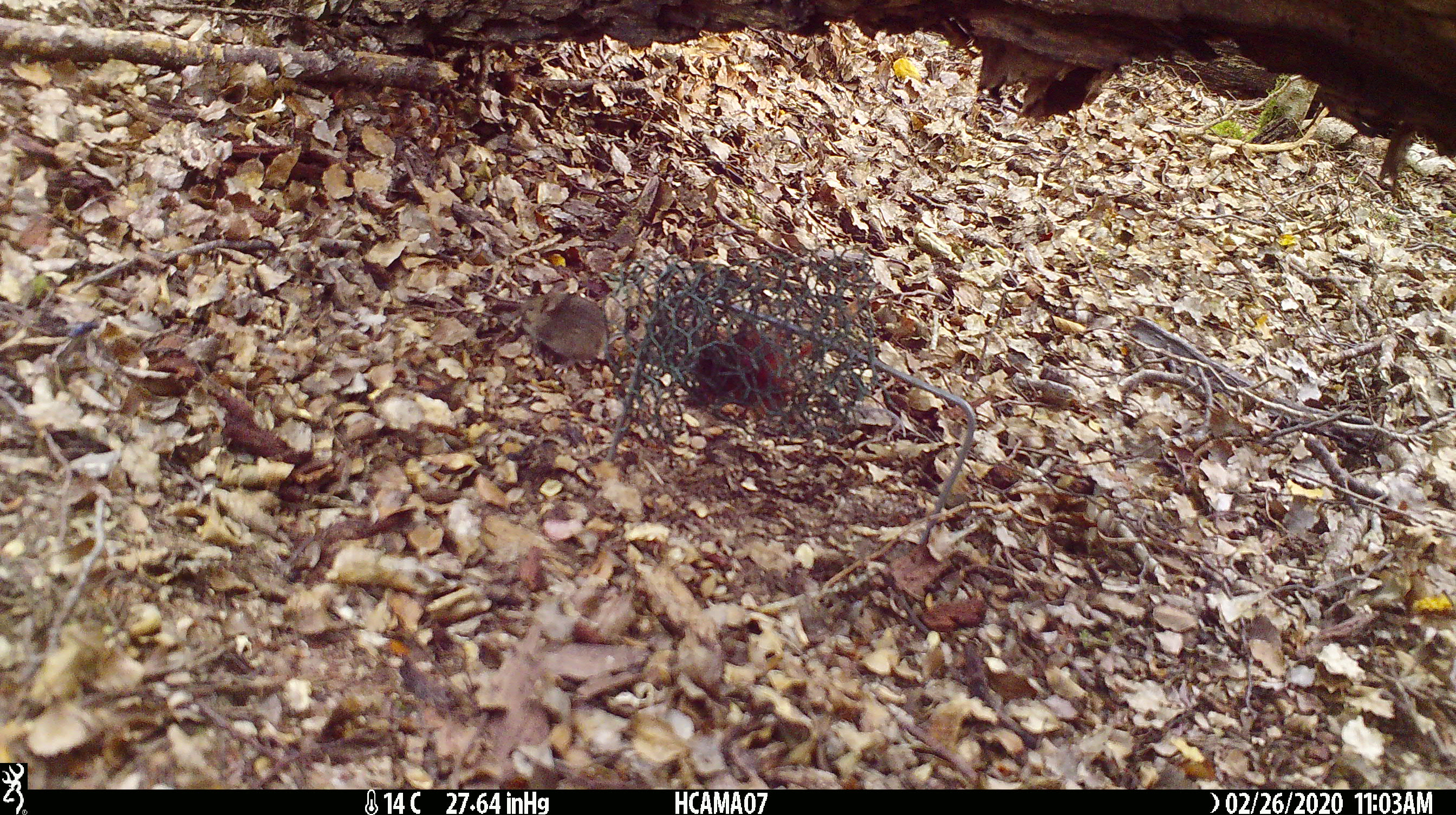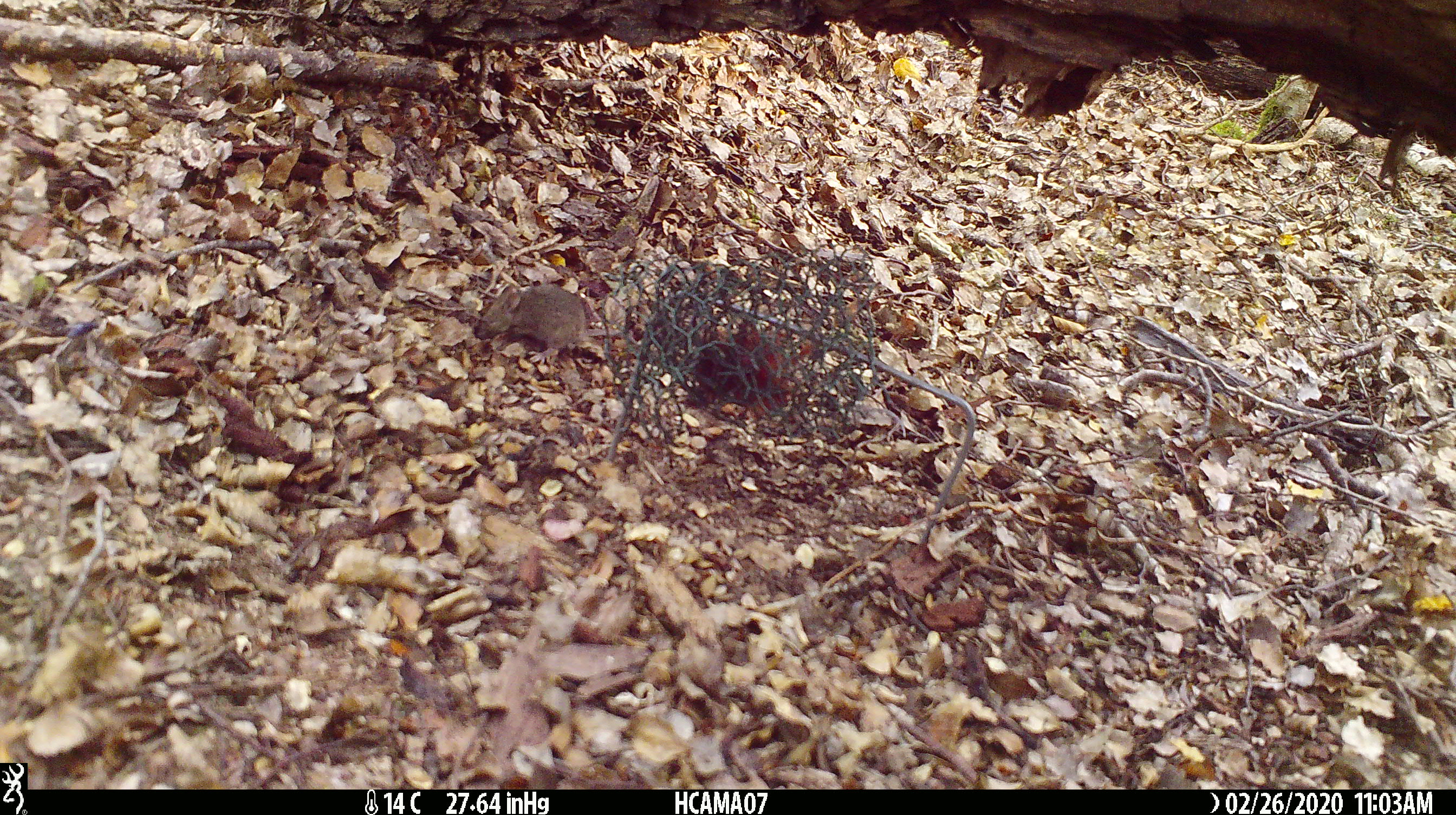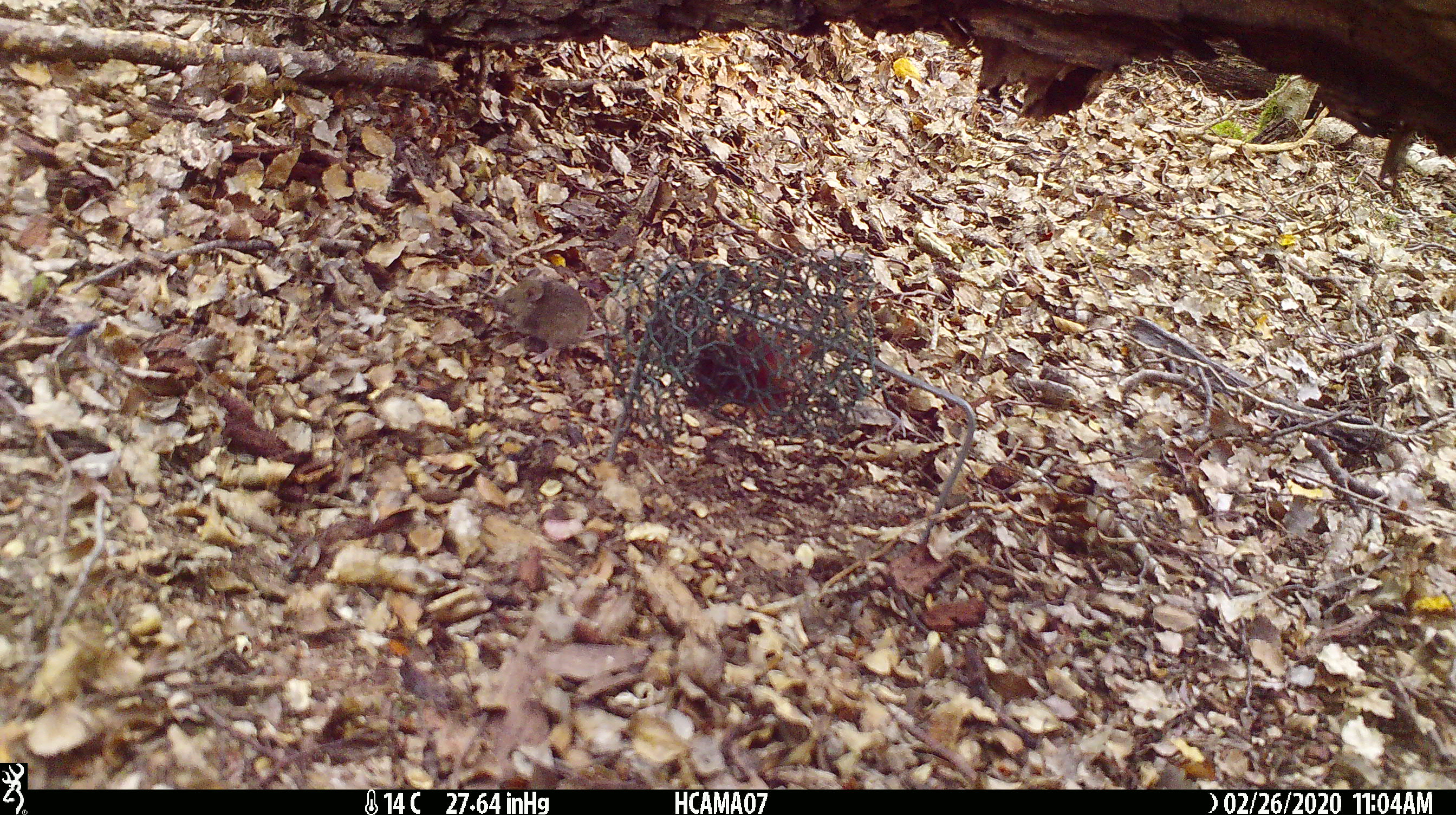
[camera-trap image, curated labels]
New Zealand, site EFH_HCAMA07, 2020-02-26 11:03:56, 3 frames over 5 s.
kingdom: Animalia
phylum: Chordata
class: Mammalia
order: Rodentia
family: Muridae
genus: Mus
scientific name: Mus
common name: mouse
Mouse (Mus).